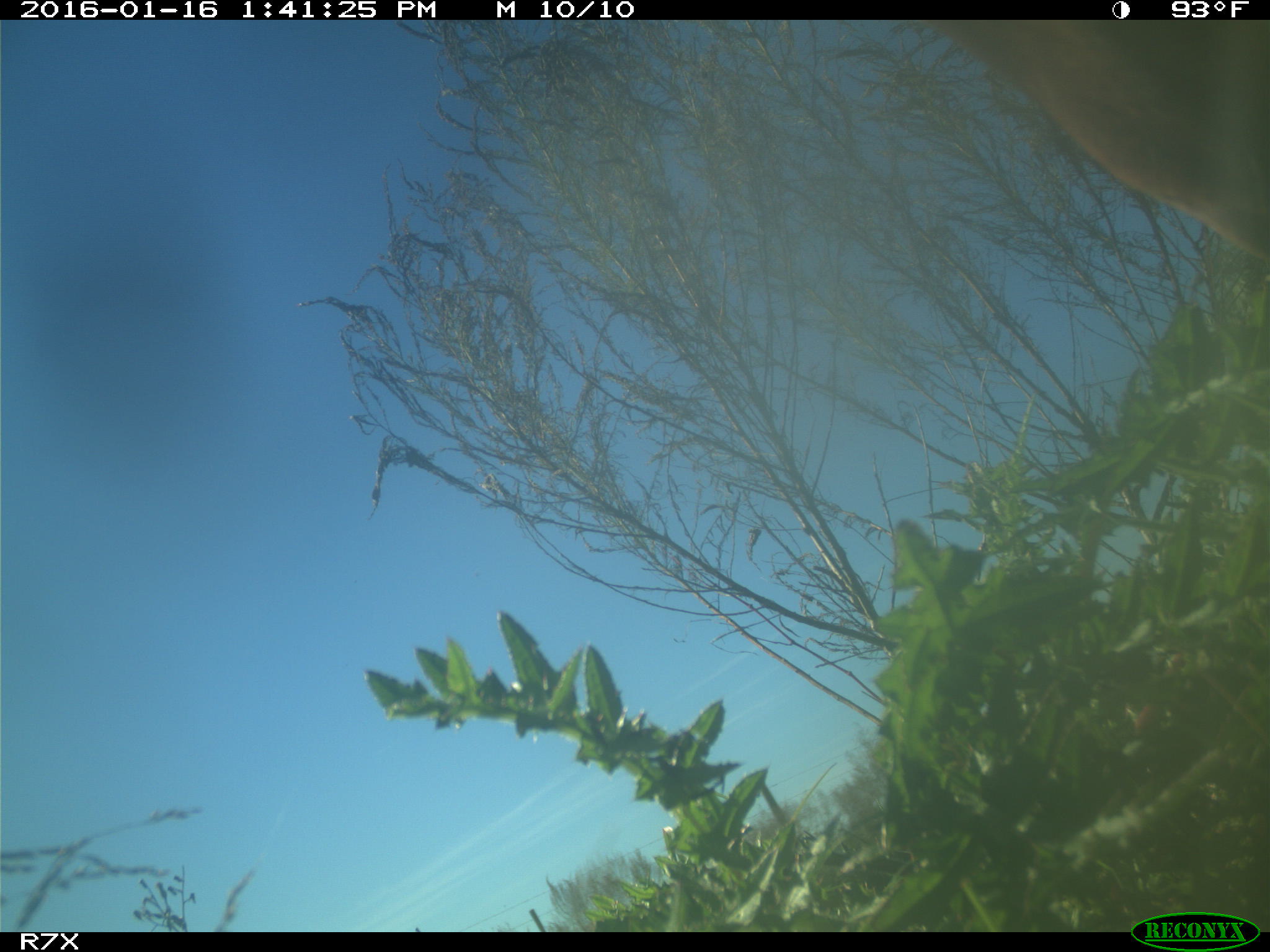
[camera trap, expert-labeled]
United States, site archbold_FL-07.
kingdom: Animalia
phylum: Chordata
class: Mammalia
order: Artiodactyla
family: Bovidae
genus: Bos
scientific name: Bos taurus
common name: domestic cow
Bos taurus (domestic cow).